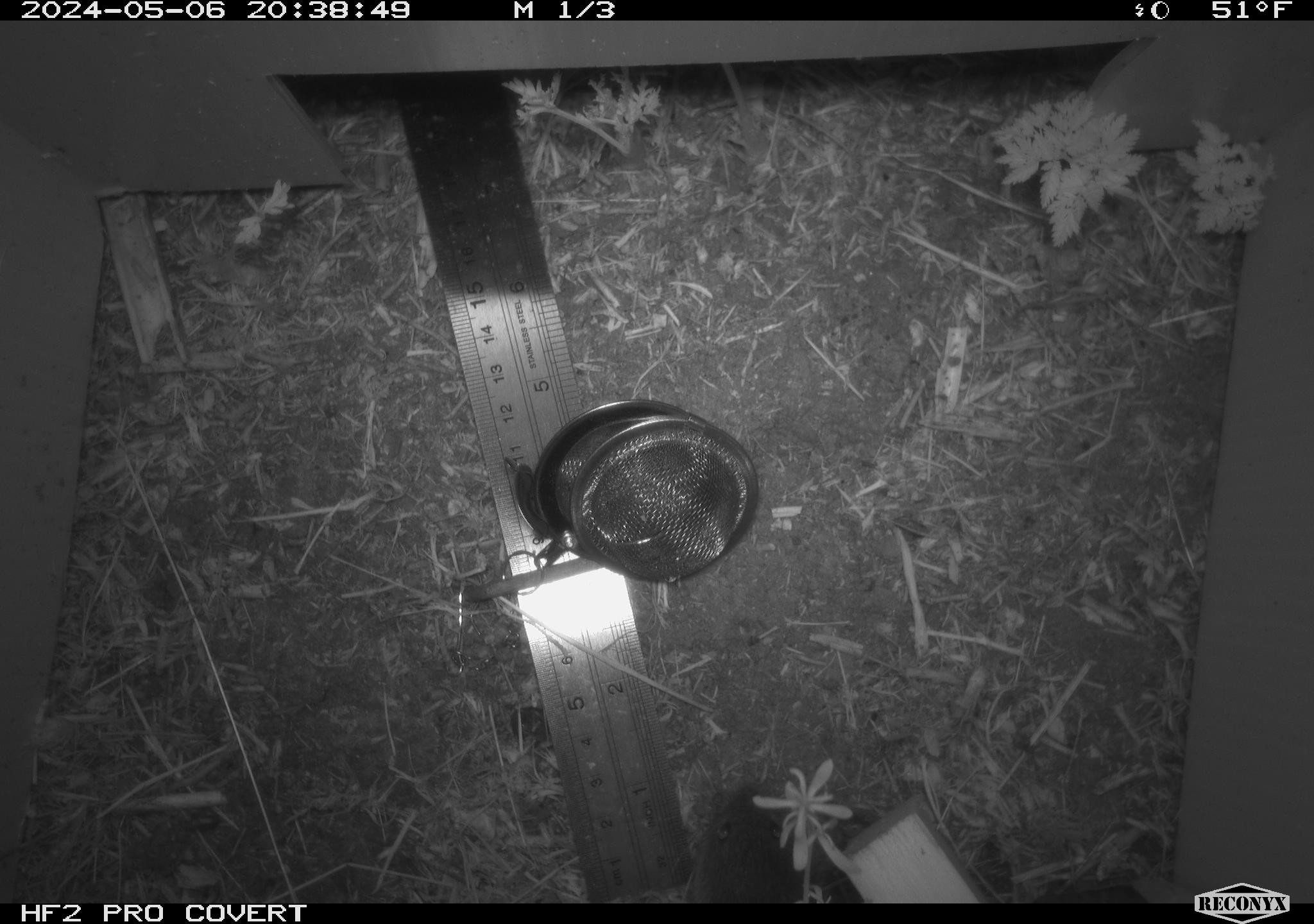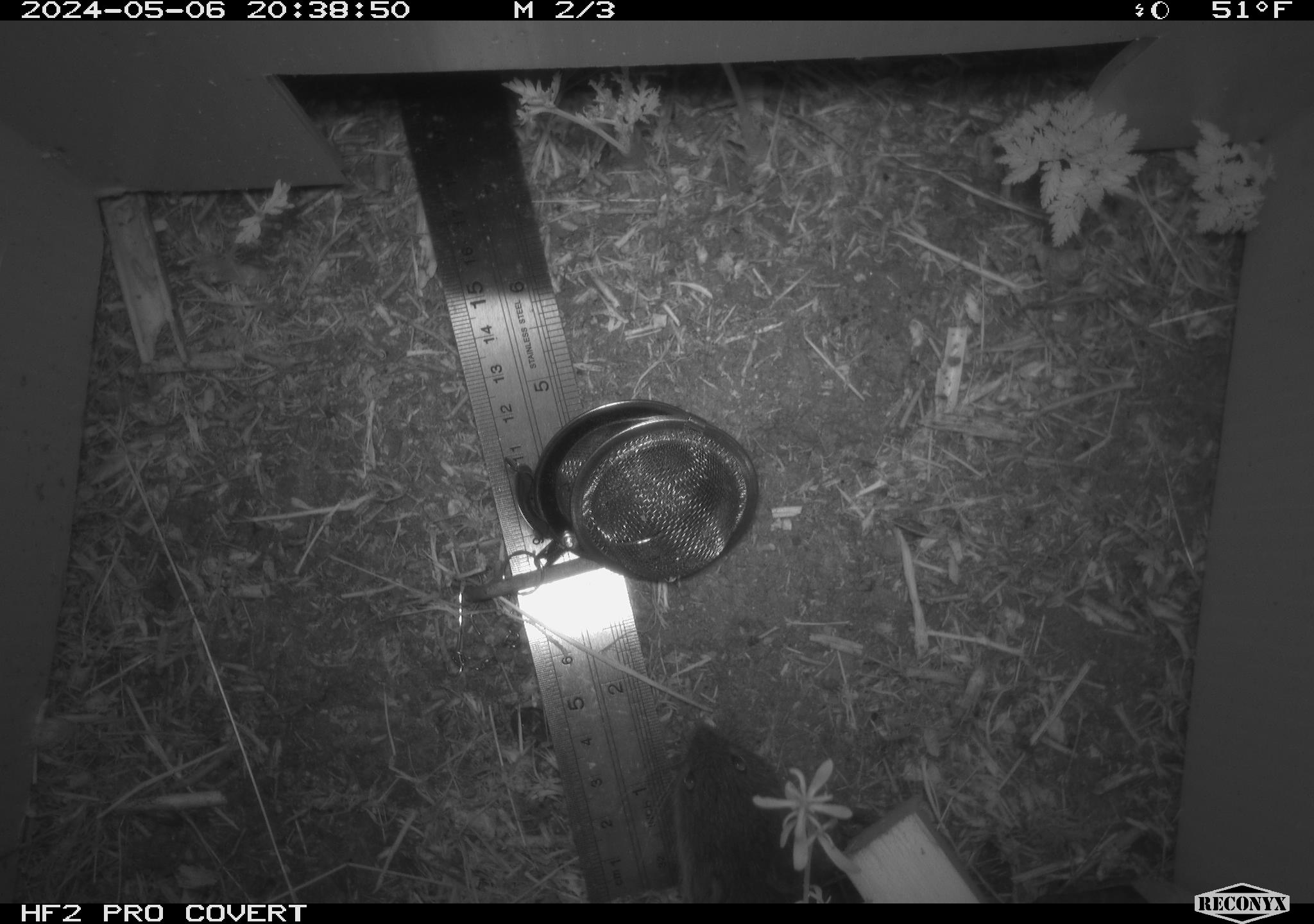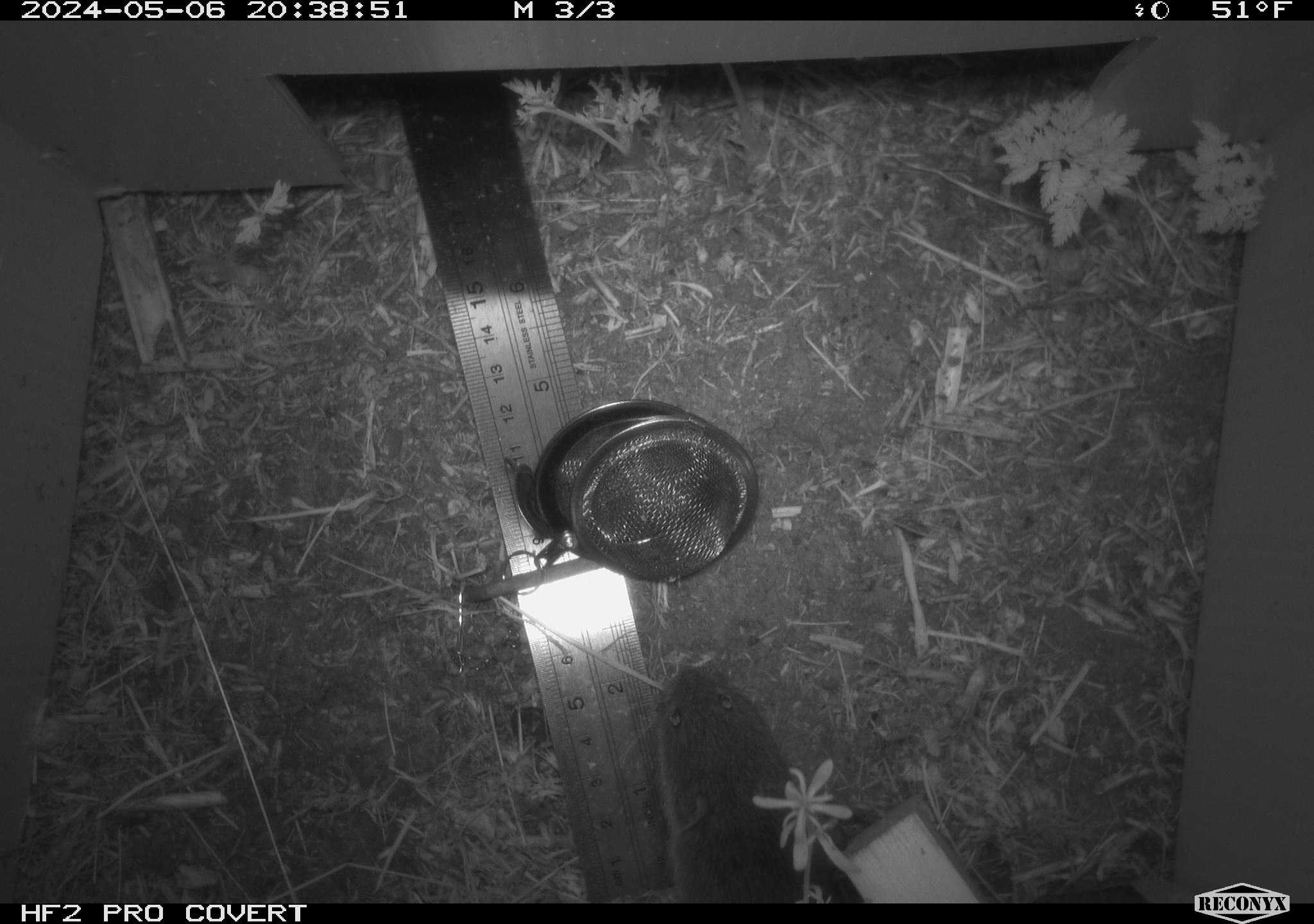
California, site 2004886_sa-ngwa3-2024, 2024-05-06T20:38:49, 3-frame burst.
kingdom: Animalia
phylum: Chordata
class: Mammalia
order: Rodentia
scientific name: Rodentia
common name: mouse species